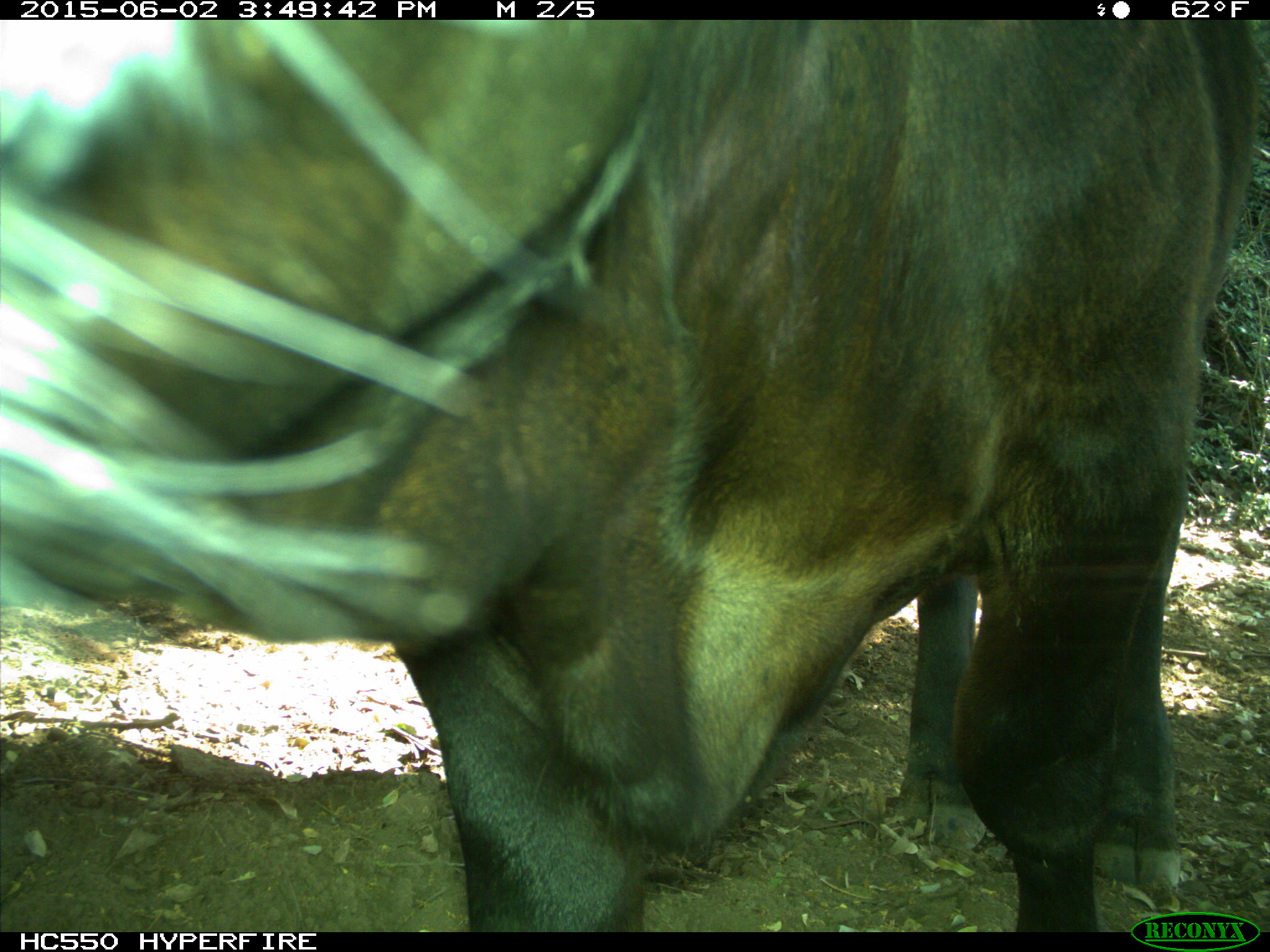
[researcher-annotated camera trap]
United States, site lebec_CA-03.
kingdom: Animalia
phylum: Chordata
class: Mammalia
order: Artiodactyla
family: Bovidae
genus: Bos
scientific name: Bos taurus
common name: domestic cow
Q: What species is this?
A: Bos taurus (domestic cow).